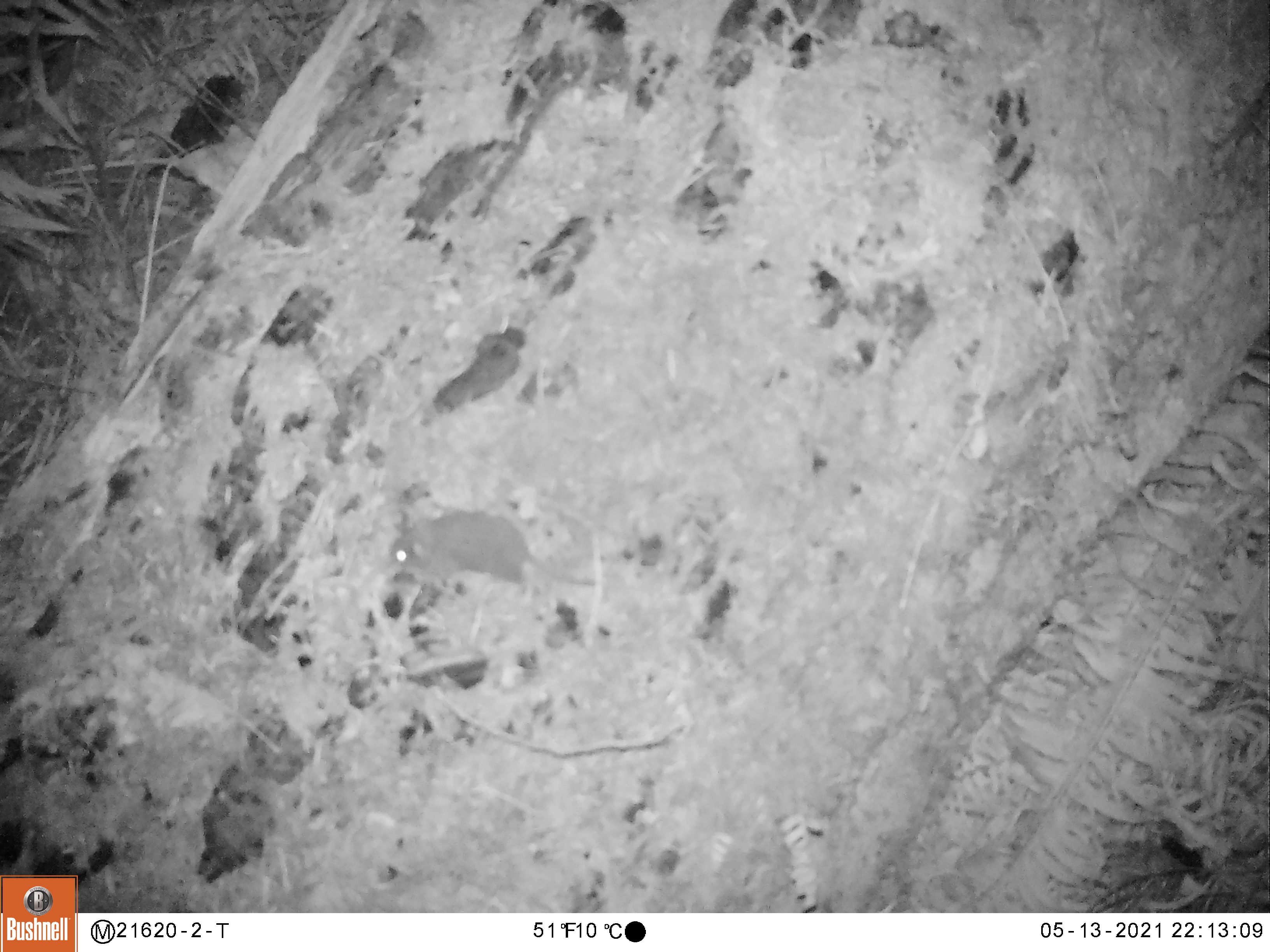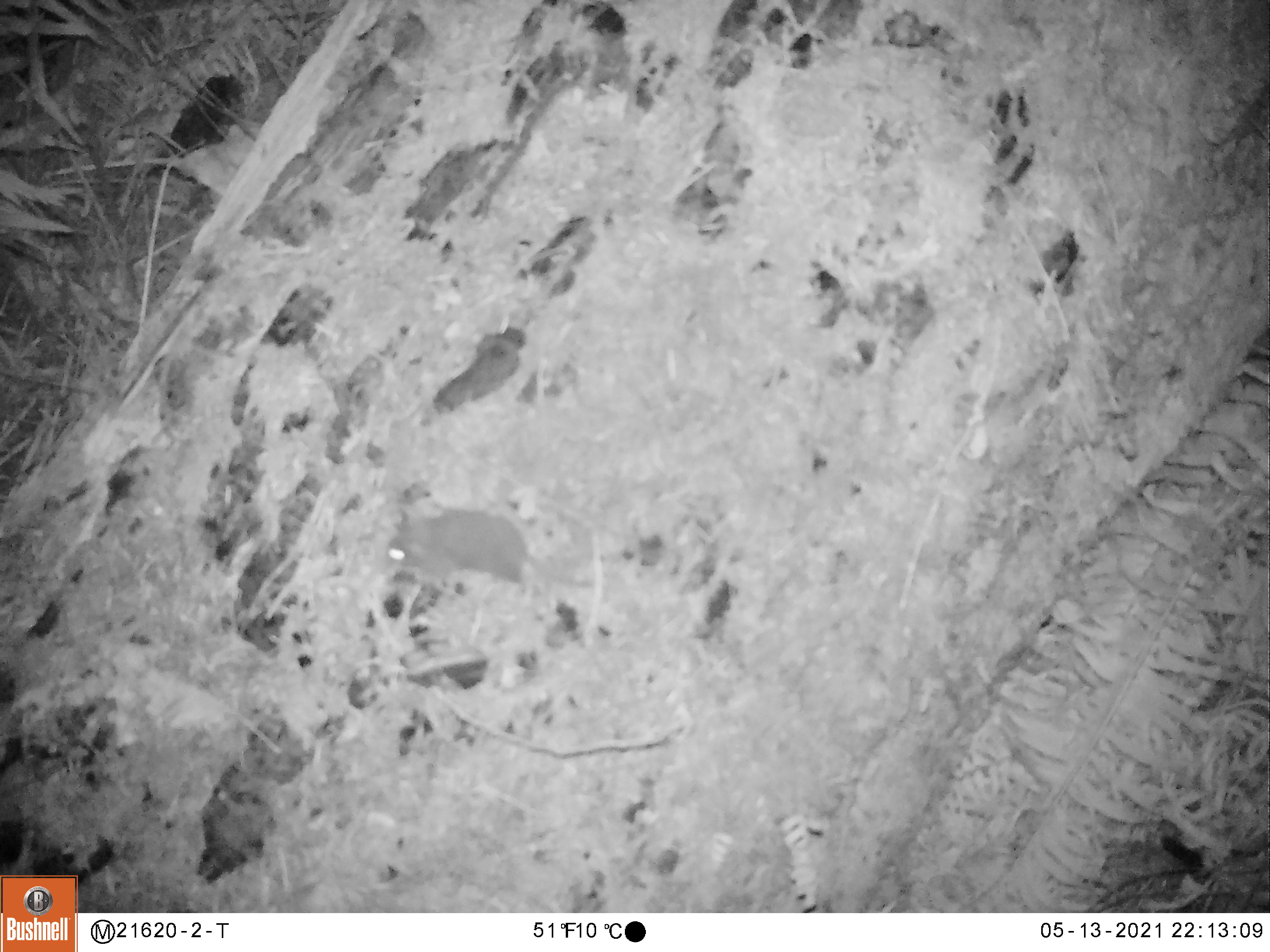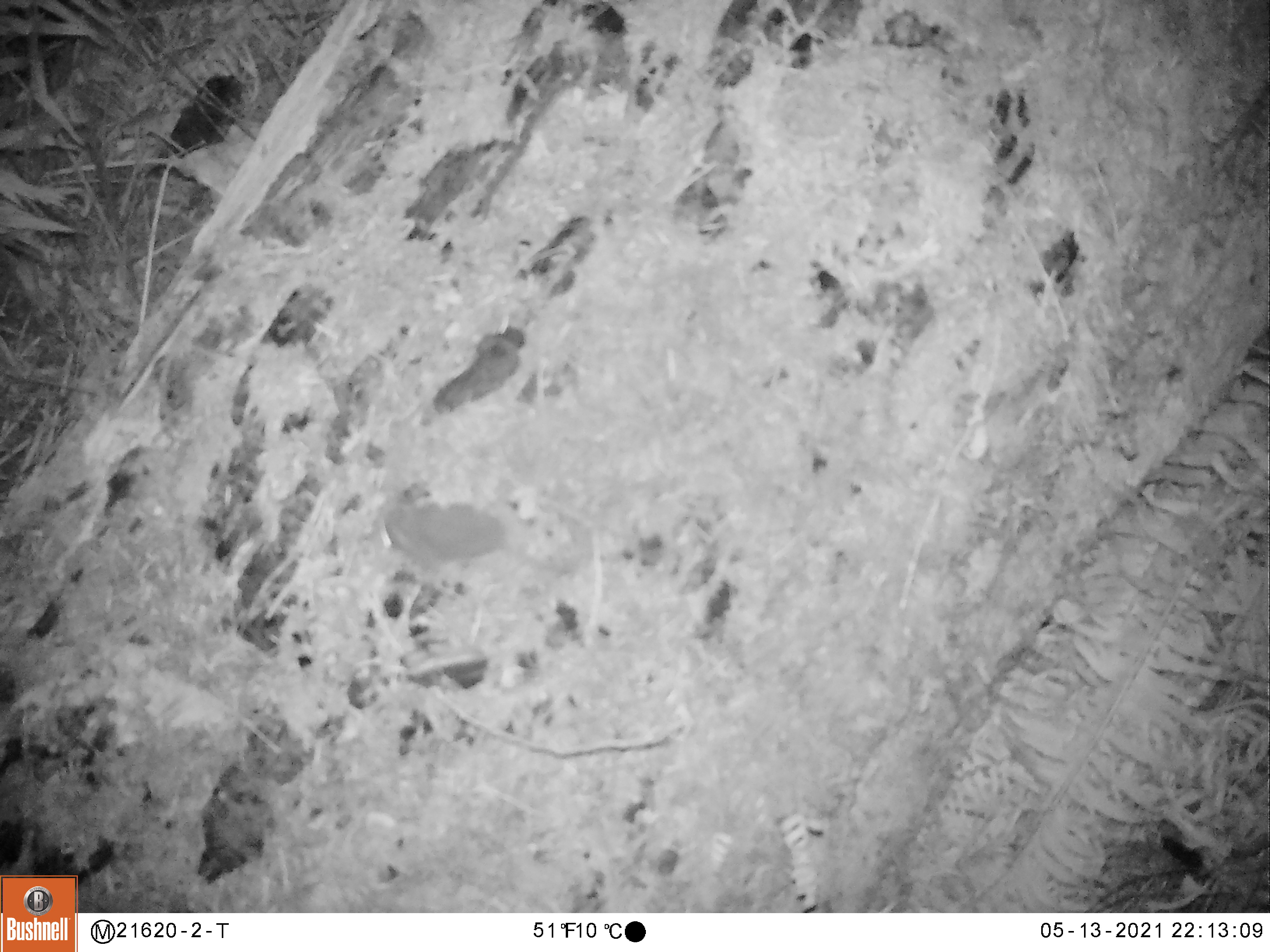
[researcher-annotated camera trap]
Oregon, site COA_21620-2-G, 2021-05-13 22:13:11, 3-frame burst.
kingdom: Animalia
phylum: Chordata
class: Mammalia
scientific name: Mammalia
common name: small mammal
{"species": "small mammal (Mammalia)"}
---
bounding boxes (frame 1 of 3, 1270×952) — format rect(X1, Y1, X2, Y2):
small mammal: rect(347, 470, 632, 635)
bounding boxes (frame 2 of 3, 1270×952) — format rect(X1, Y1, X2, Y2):
small mammal: rect(348, 489, 642, 642)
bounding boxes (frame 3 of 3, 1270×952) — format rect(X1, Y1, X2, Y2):
small mammal: rect(330, 470, 631, 624)